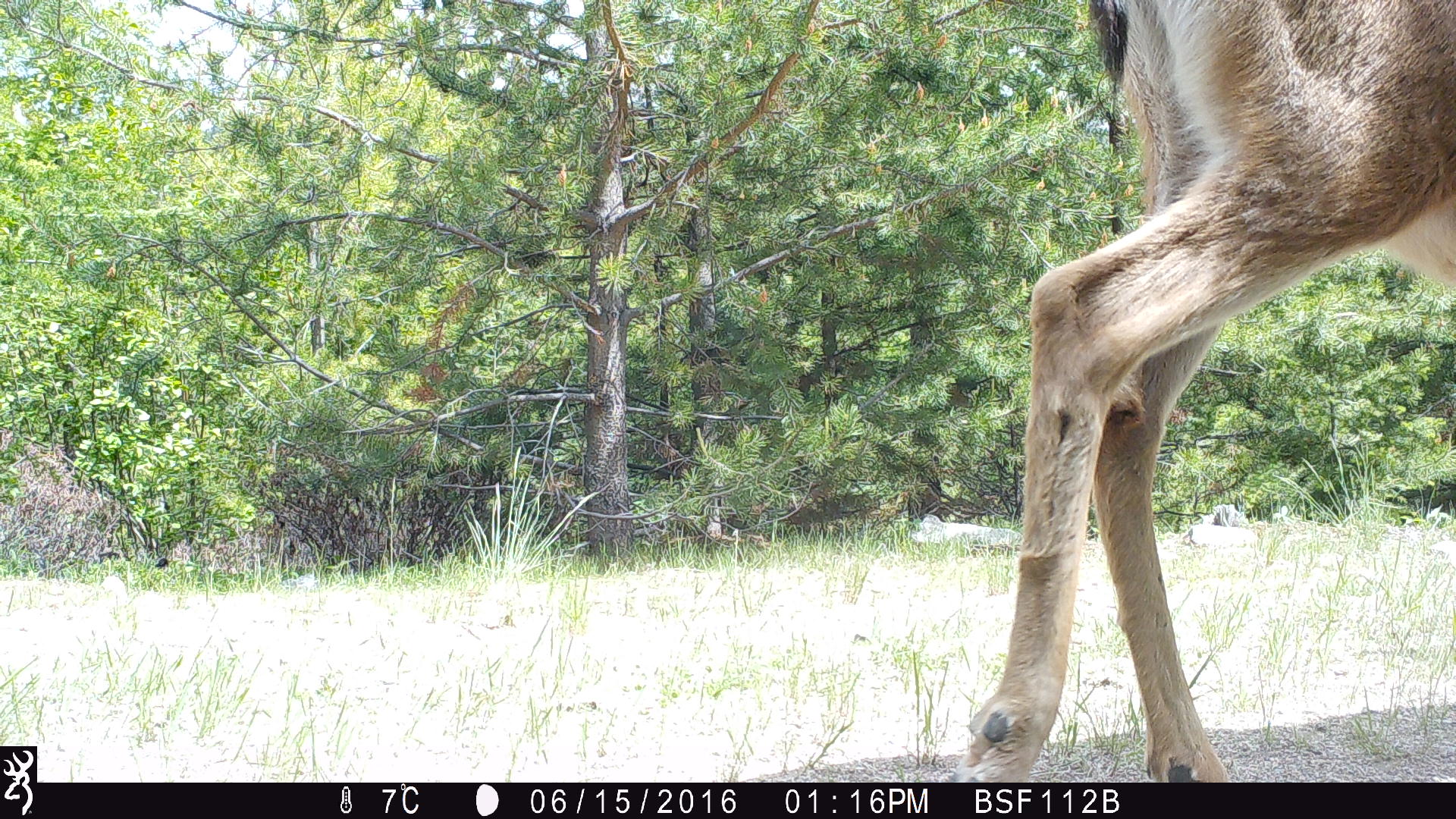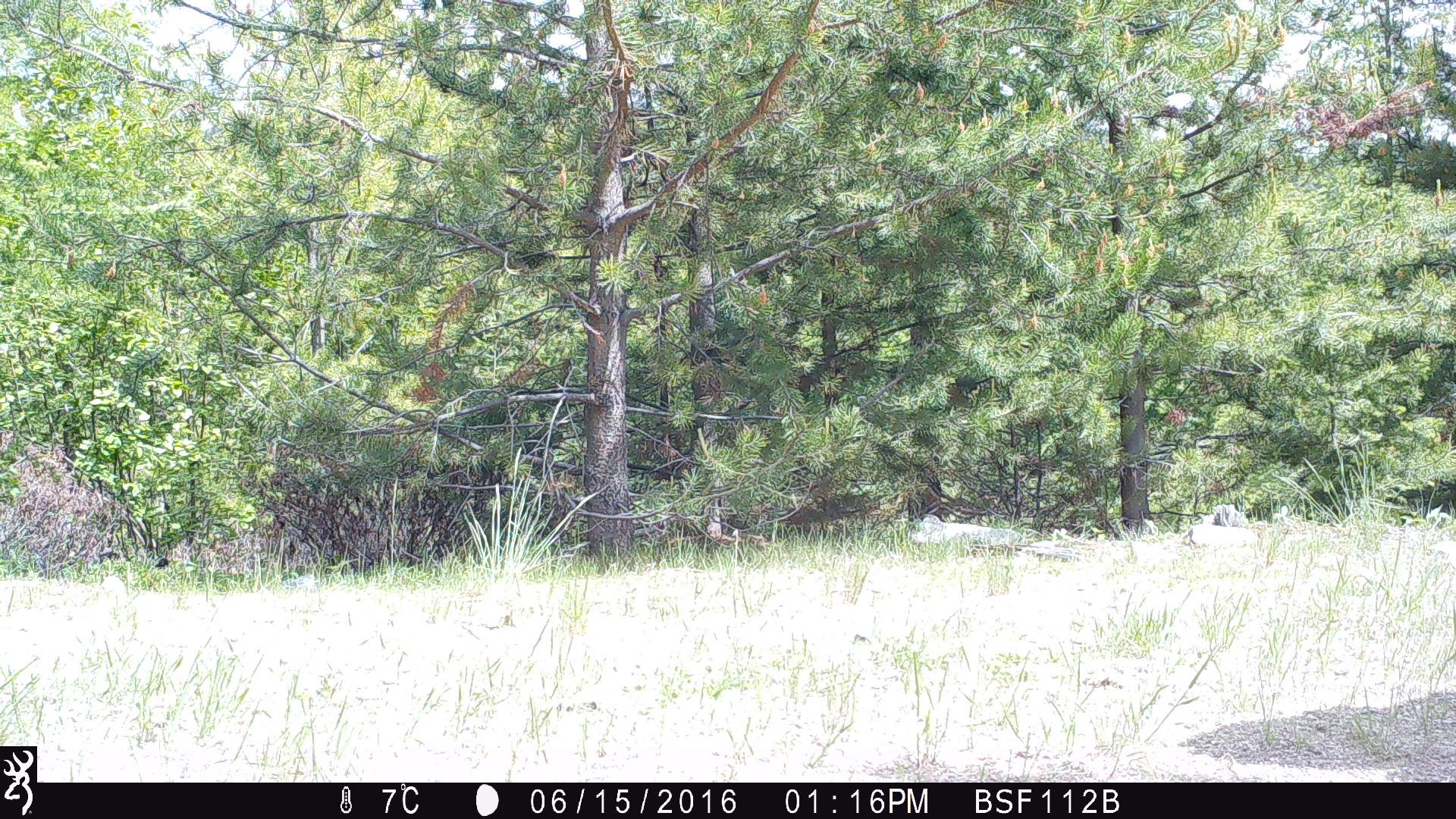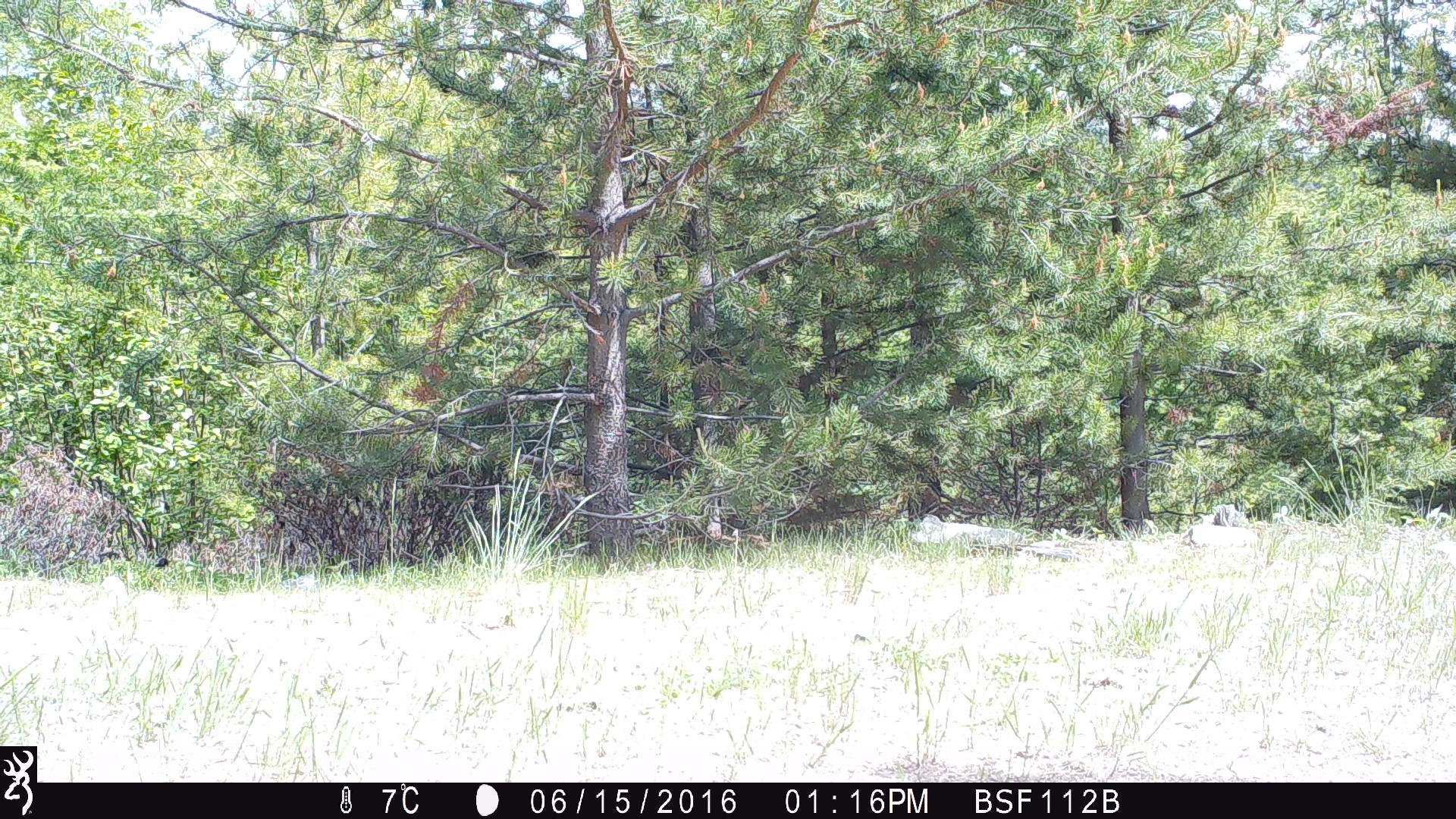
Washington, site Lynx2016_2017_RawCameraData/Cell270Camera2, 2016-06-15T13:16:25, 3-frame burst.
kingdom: Animalia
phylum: Chordata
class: Mammalia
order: Artiodactyla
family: Cervidae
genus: Odocoileus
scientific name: Odocoileus hemionus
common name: mule deer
Odocoileus hemionus (mule deer). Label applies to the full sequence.